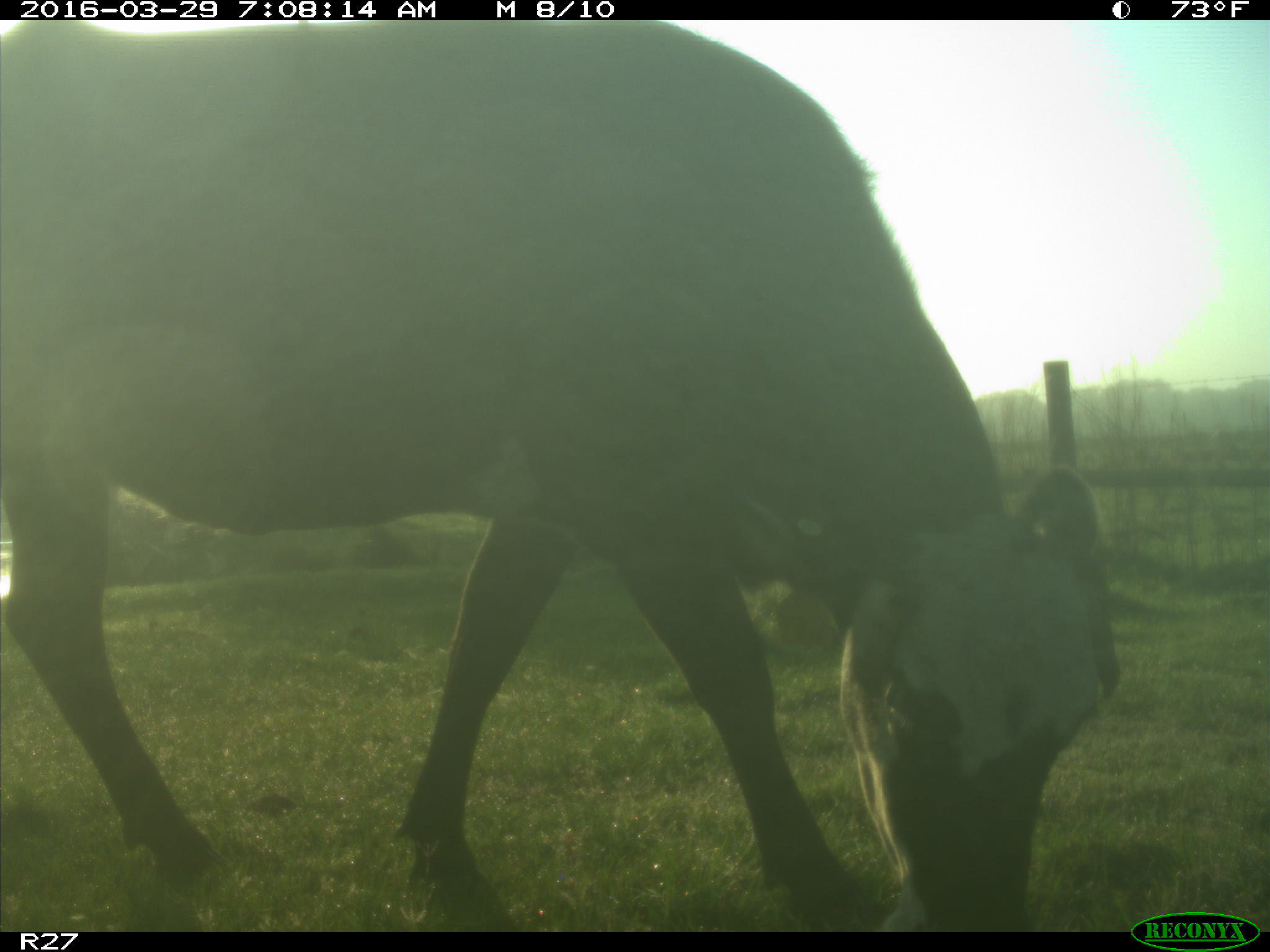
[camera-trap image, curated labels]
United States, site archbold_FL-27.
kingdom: Animalia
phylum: Chordata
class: Mammalia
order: Artiodactyla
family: Bovidae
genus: Bos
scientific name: Bos taurus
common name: domestic cow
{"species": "Bos taurus (domestic cow)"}